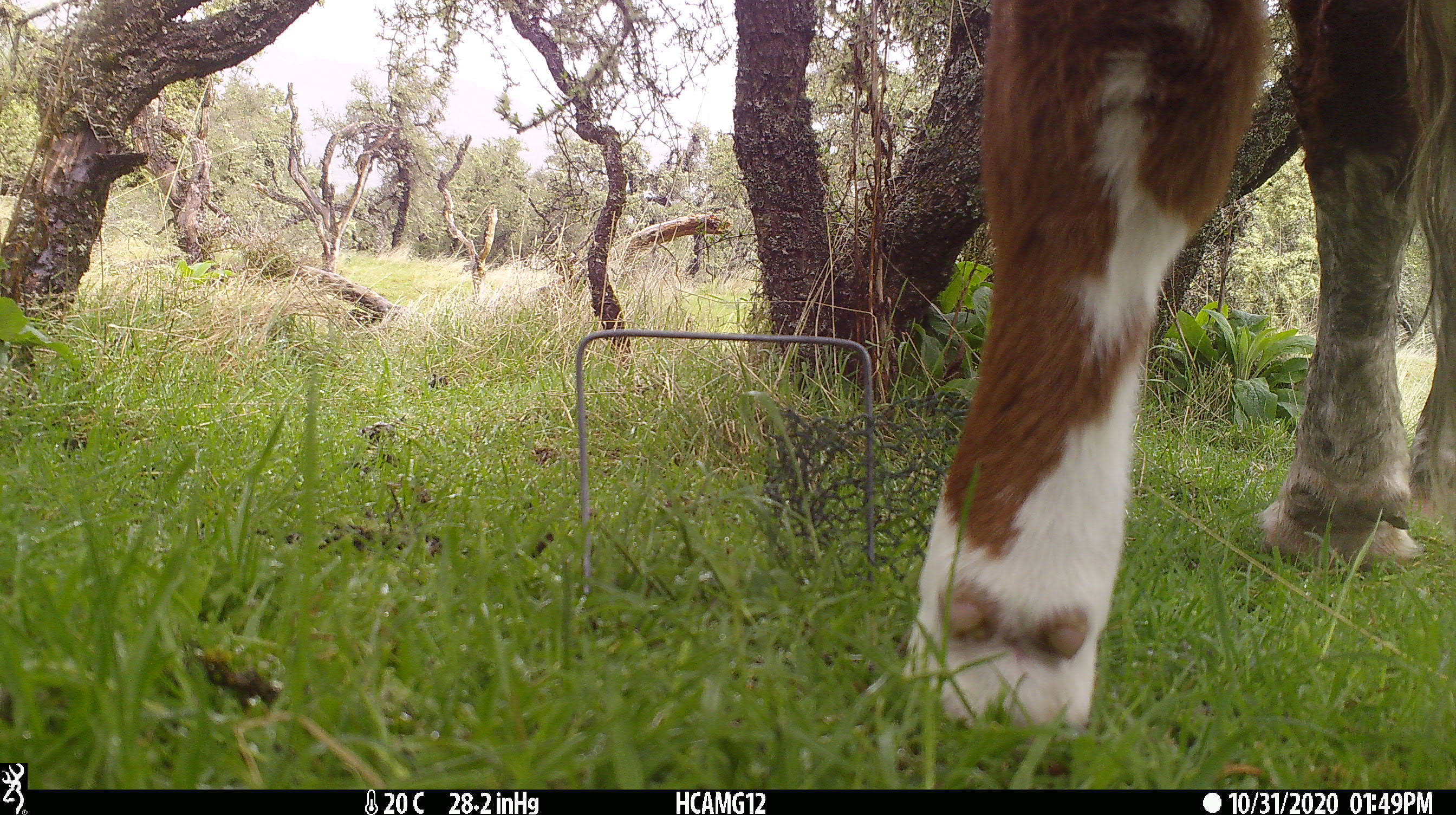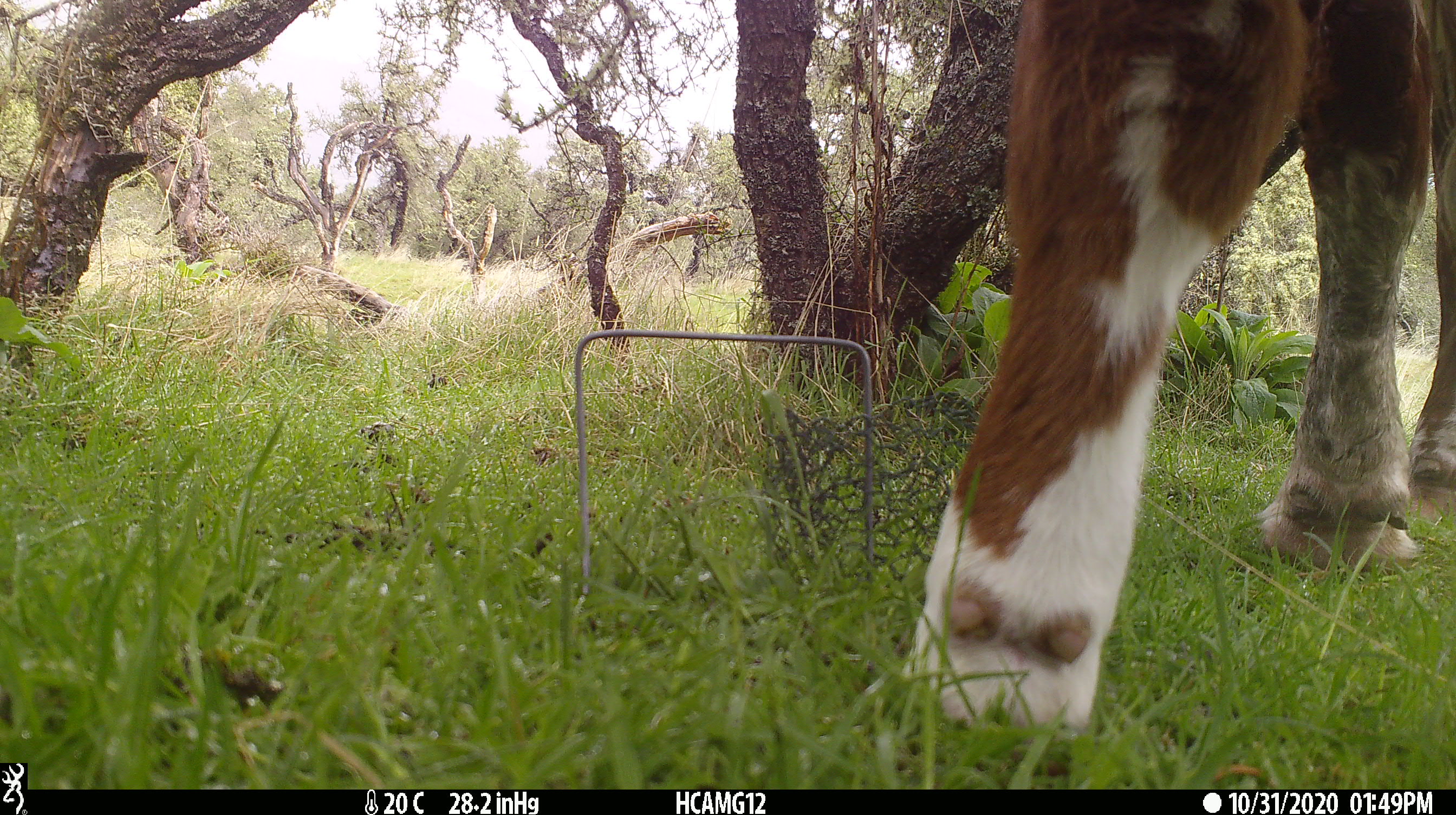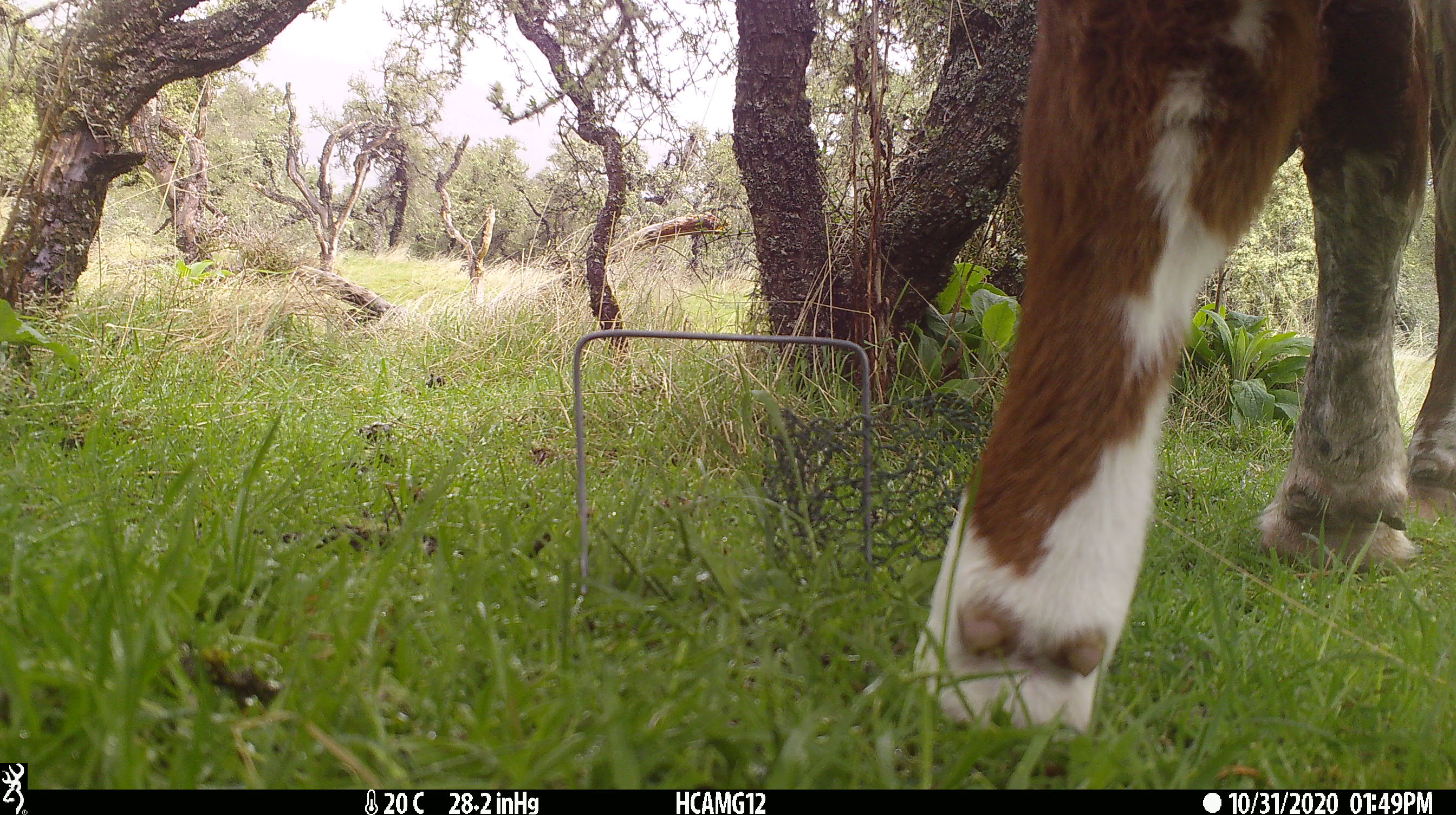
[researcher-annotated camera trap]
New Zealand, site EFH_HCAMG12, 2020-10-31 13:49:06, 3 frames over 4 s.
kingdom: Animalia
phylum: Chordata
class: Mammalia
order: Artiodactyla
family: Bovidae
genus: Bos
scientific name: Bos taurus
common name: domestic cow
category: cow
Cow (domestic cow) (Bos taurus).